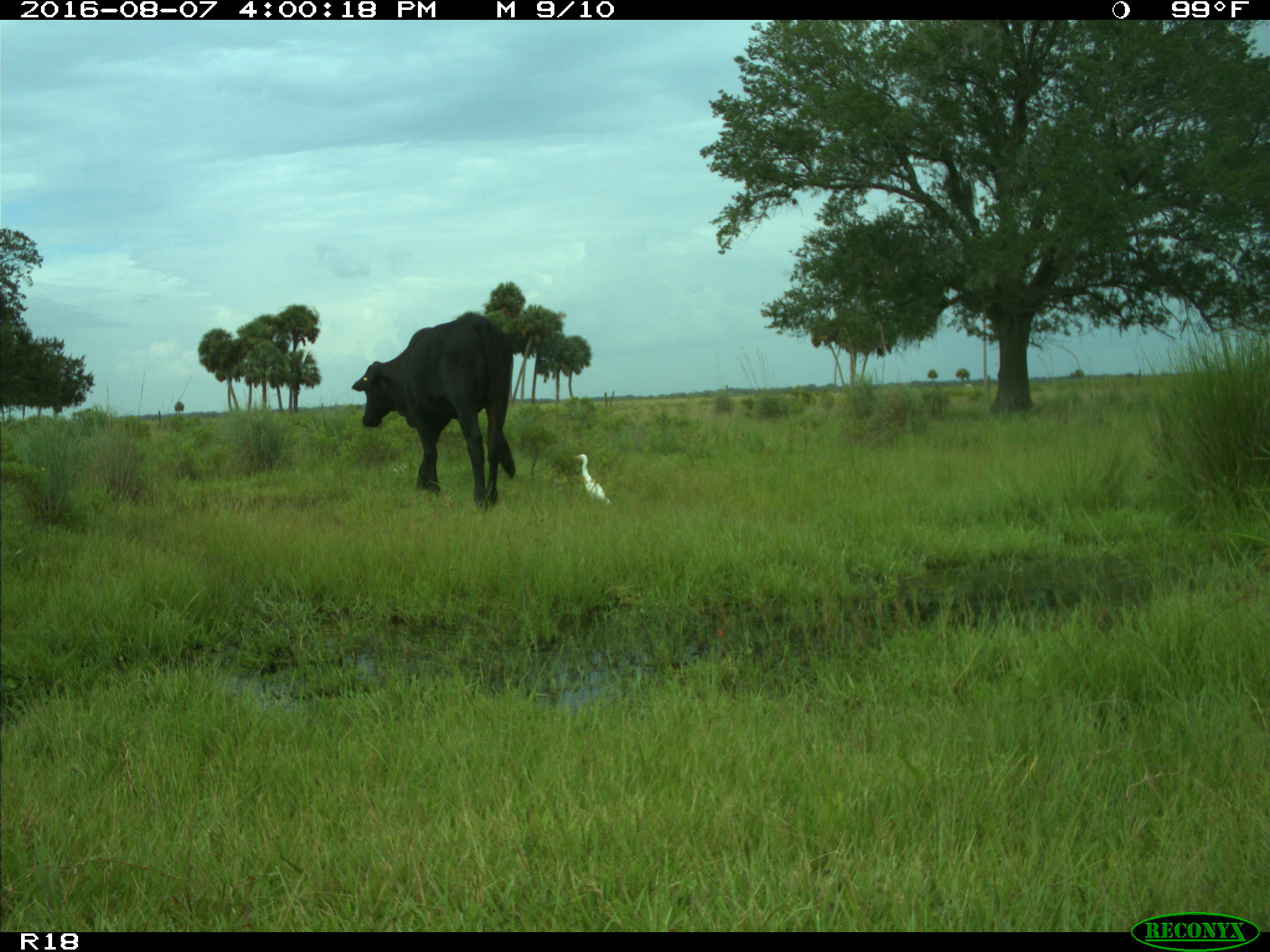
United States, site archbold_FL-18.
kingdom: Animalia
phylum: Chordata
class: Mammalia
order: Artiodactyla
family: Bovidae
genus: Bos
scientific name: Bos taurus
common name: domestic cow